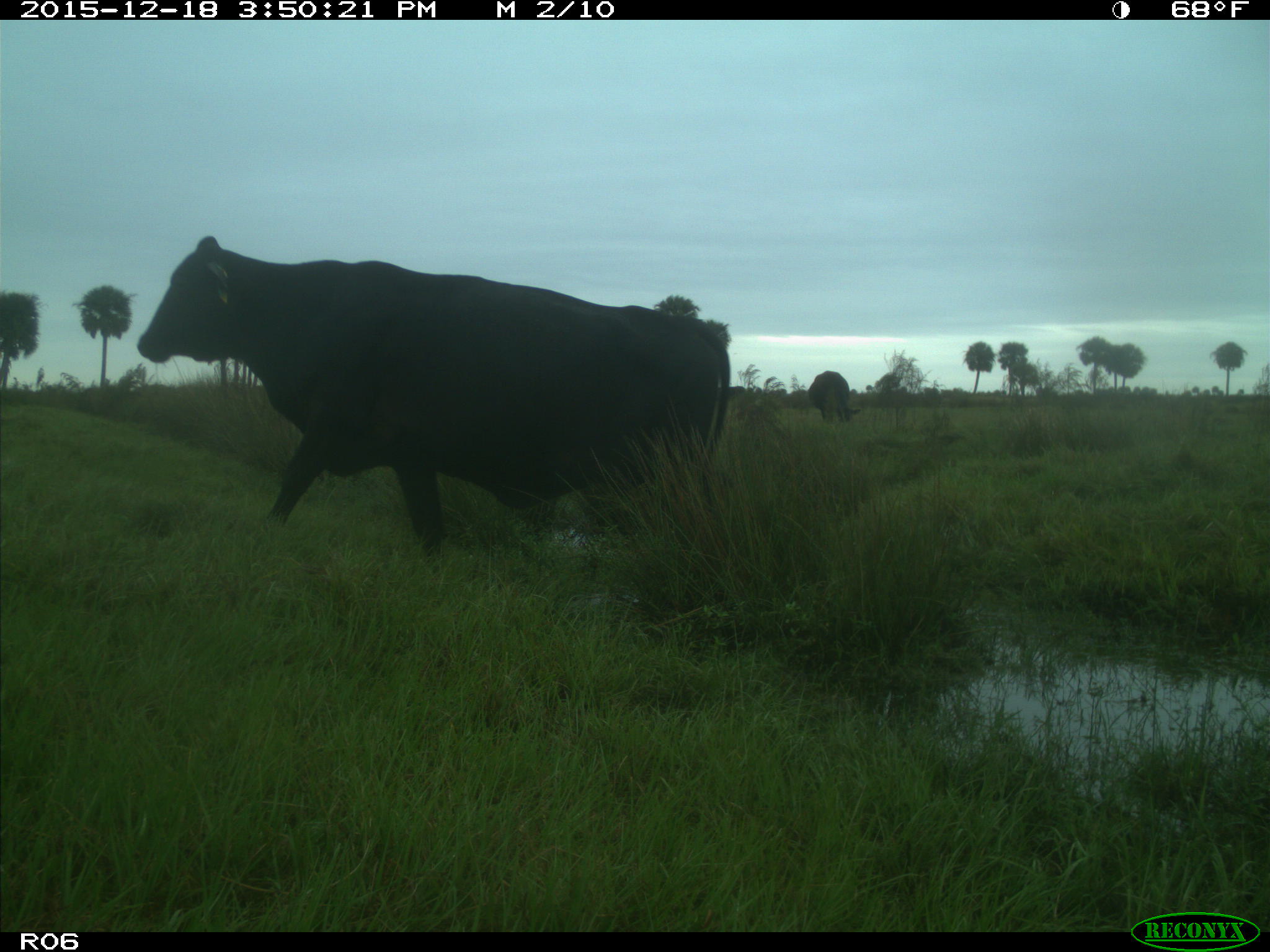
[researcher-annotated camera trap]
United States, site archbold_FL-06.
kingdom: Animalia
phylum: Chordata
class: Mammalia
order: Artiodactyla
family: Bovidae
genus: Bos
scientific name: Bos taurus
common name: domestic cow